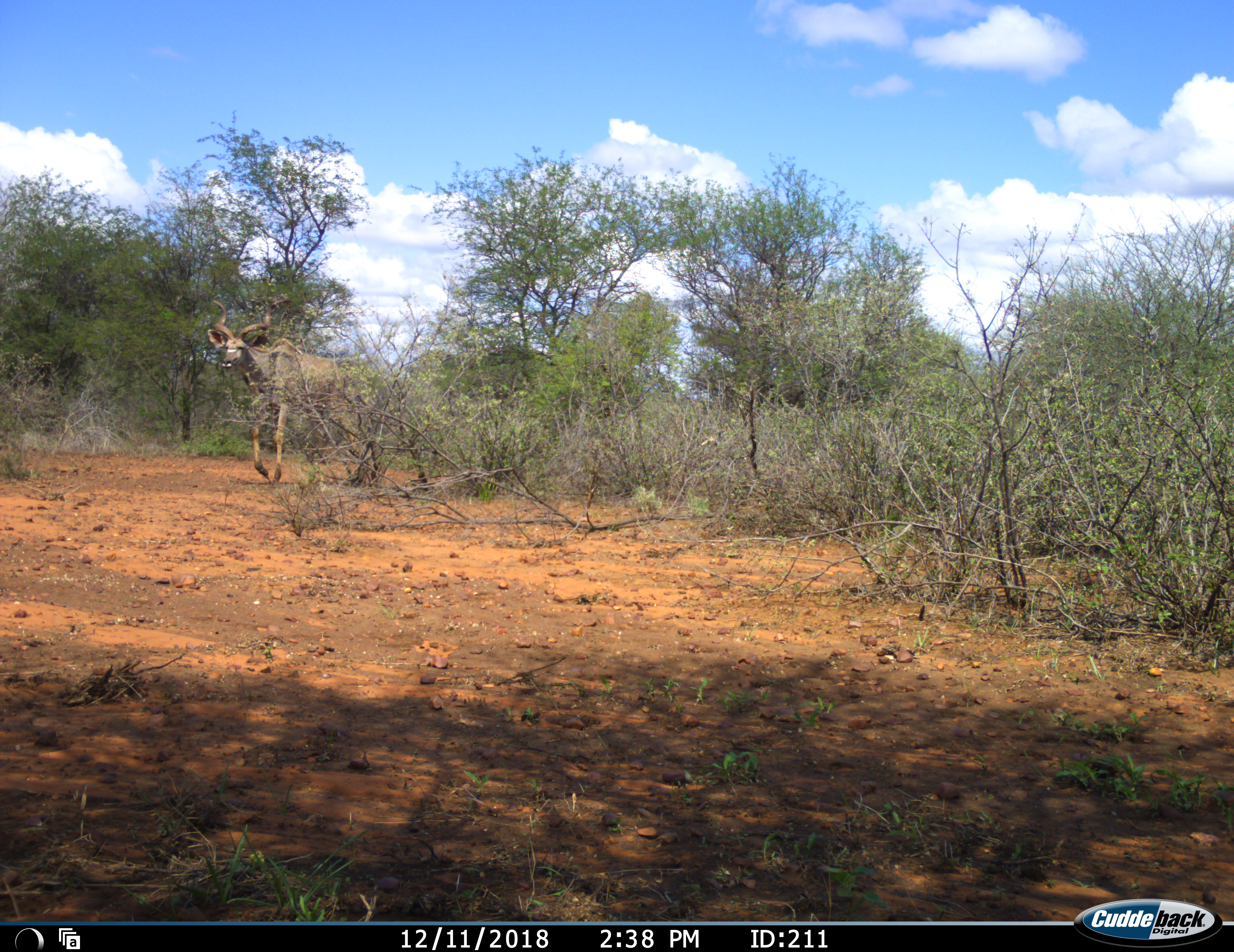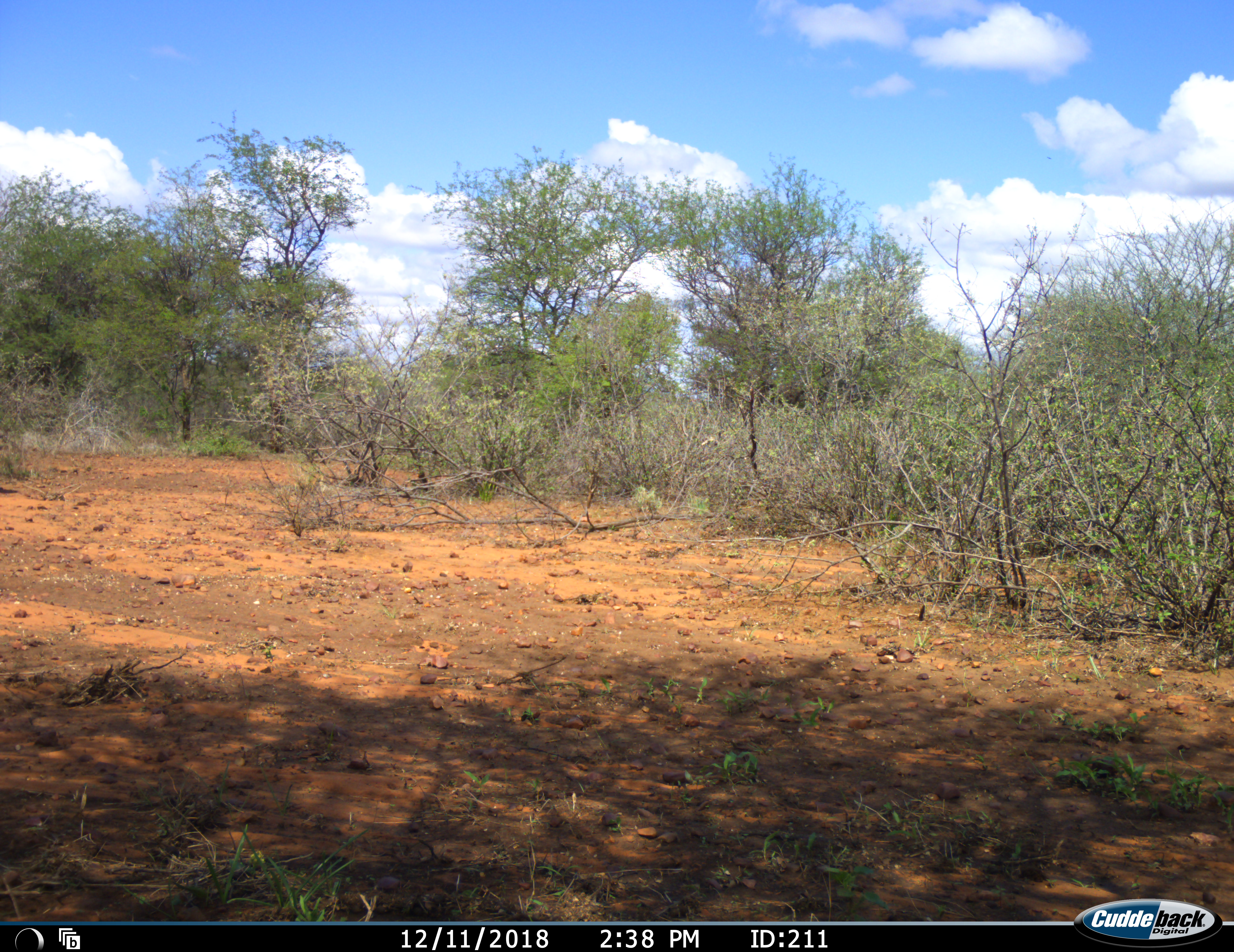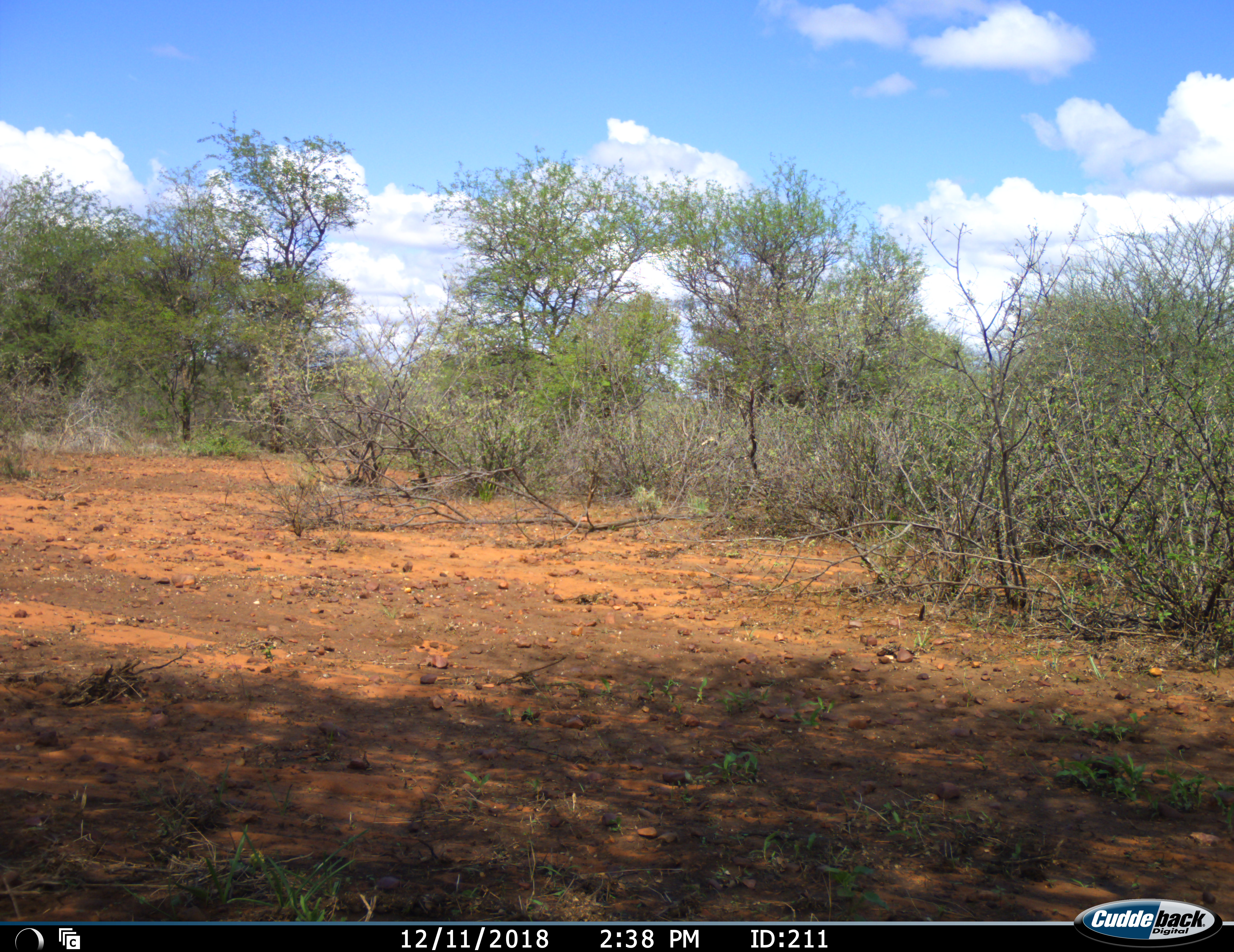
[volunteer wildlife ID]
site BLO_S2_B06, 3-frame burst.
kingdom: Animalia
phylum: Chordata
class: Mammalia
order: Artiodactyla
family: Bovidae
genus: Tragelaphus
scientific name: Tragelaphus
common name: kudu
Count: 1.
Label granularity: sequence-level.